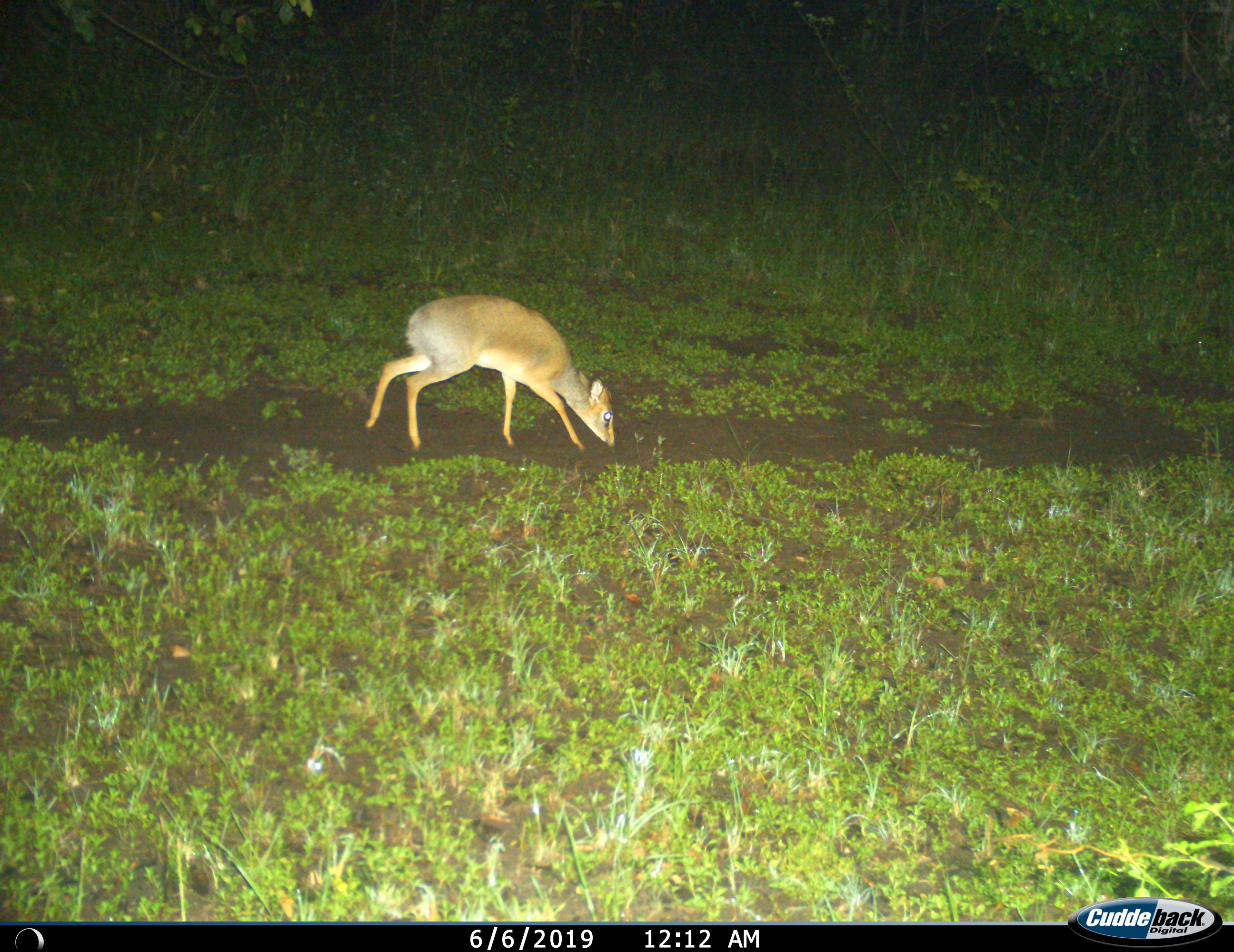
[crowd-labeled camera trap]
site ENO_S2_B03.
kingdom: Animalia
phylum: Chordata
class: Mammalia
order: Artiodactyla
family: Bovidae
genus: Madoqua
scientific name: Madoqua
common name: dik-dik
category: dikdik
Dikdik (dik-dik) (Madoqua), count 1. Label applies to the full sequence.